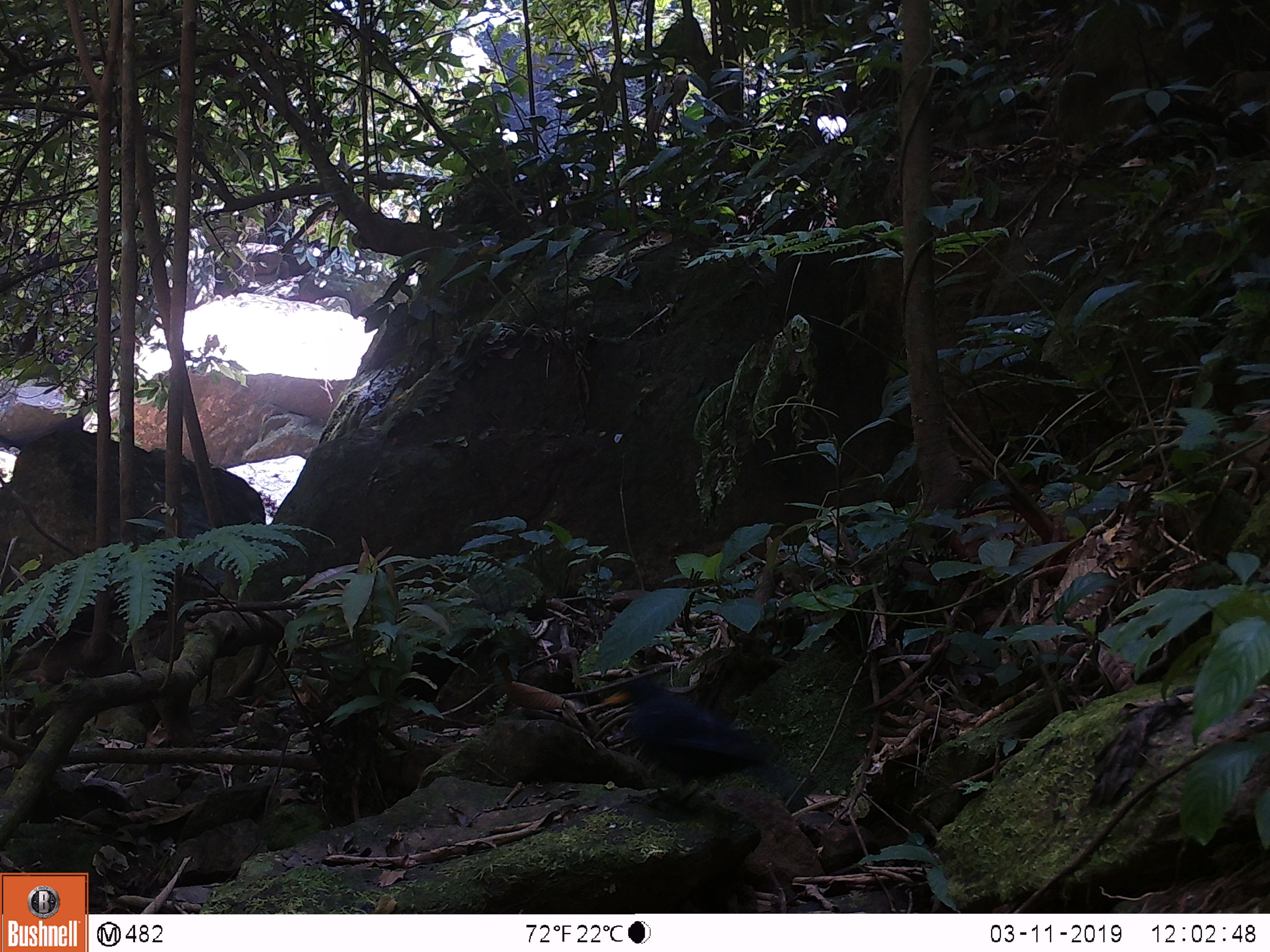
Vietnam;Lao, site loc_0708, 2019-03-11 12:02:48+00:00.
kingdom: Animalia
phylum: Chordata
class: Aves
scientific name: Aves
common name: bird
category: unidentified bird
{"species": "unidentified bird (bird) (Aves)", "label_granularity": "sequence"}